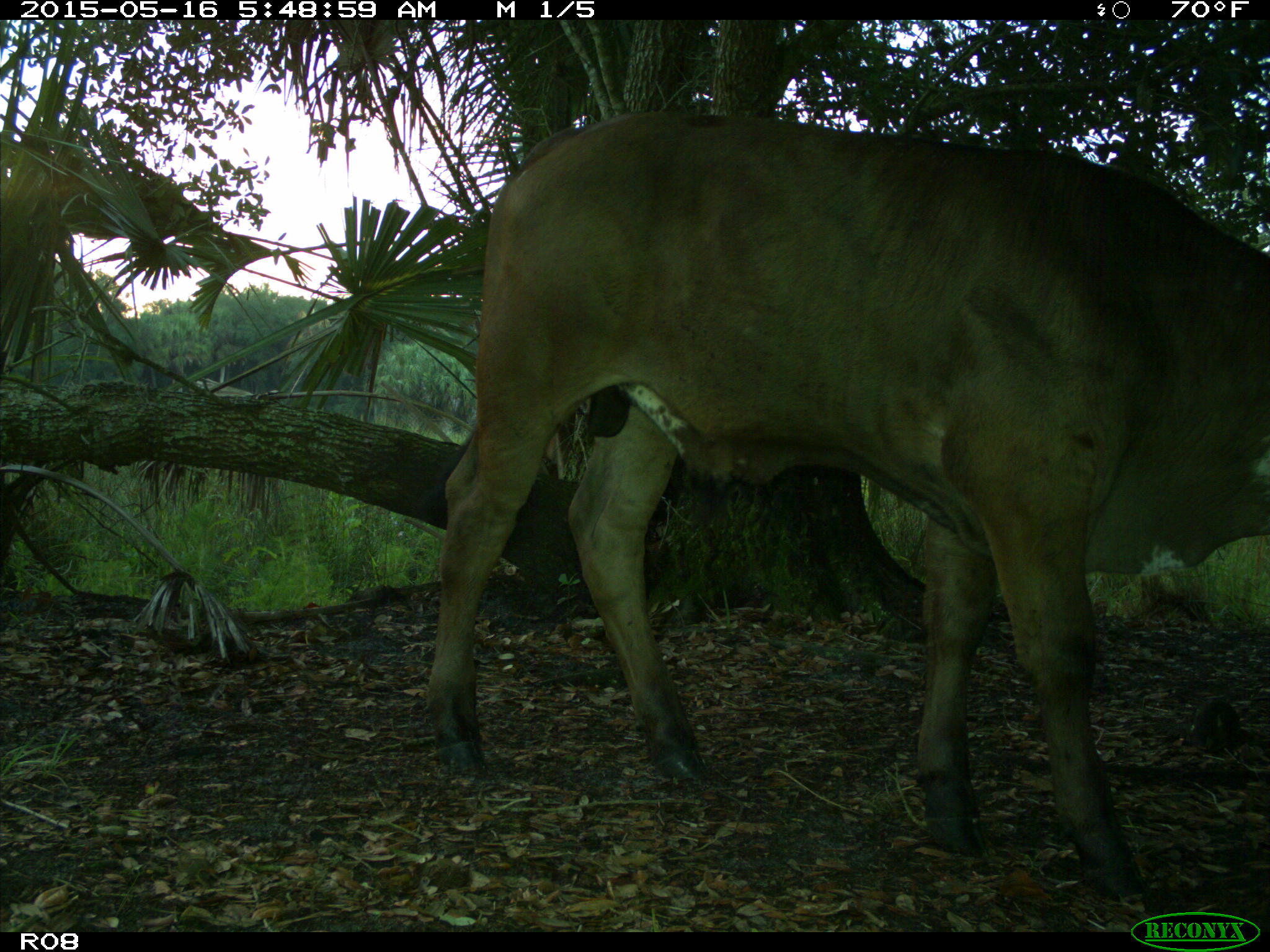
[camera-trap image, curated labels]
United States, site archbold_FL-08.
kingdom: Animalia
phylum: Chordata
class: Mammalia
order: Artiodactyla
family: Bovidae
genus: Bos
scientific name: Bos taurus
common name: domestic cow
Bos taurus (domestic cow).